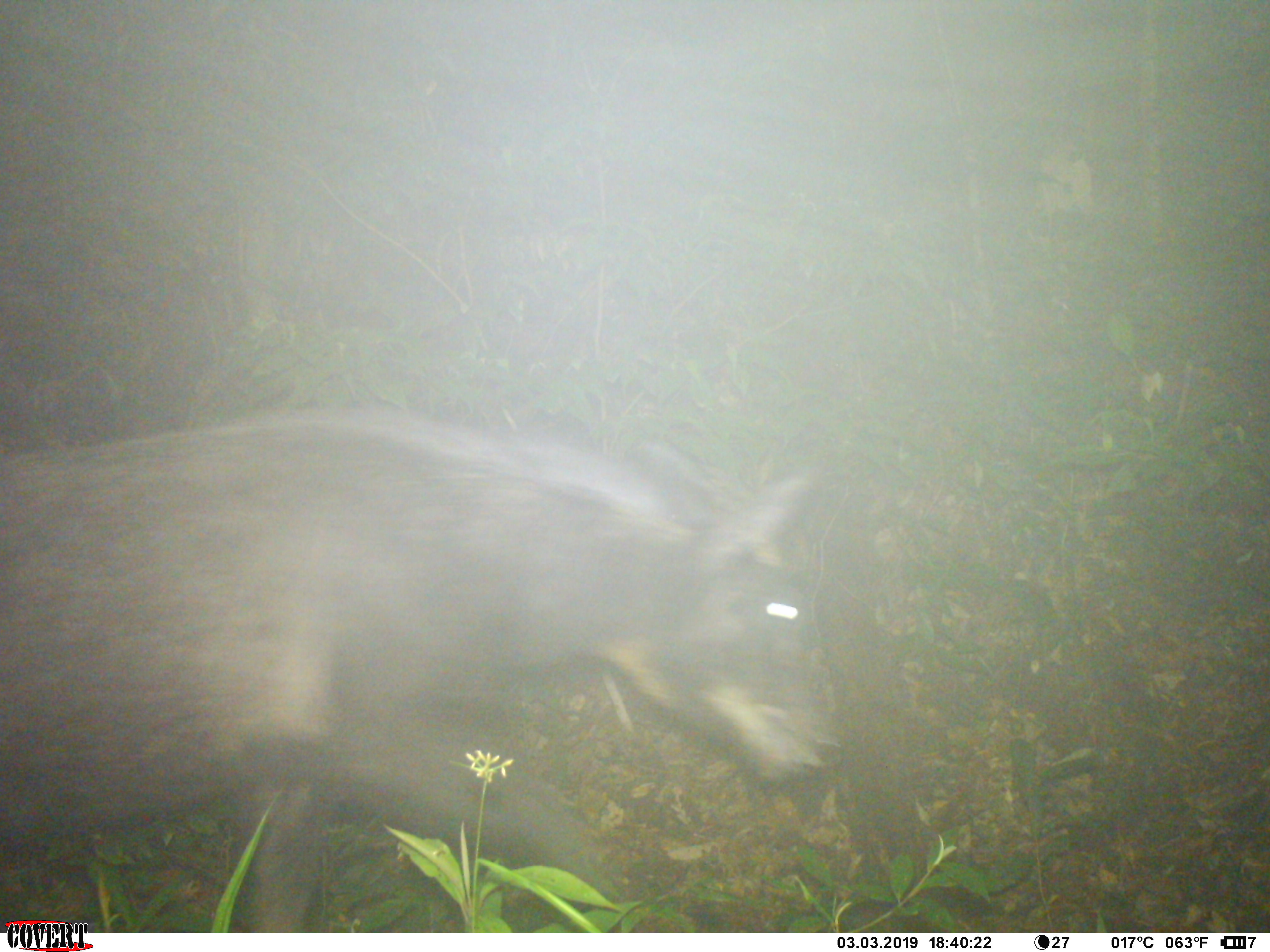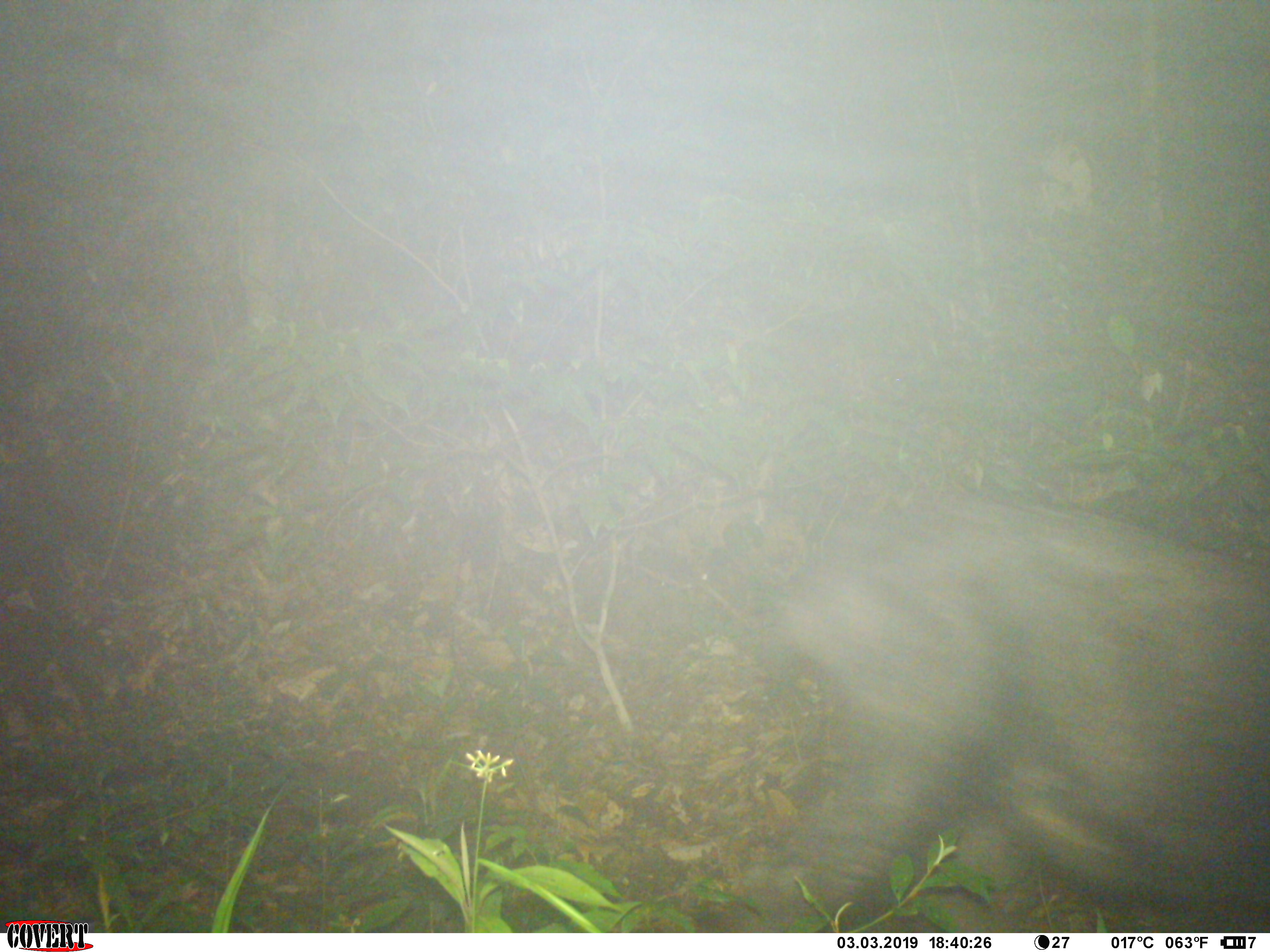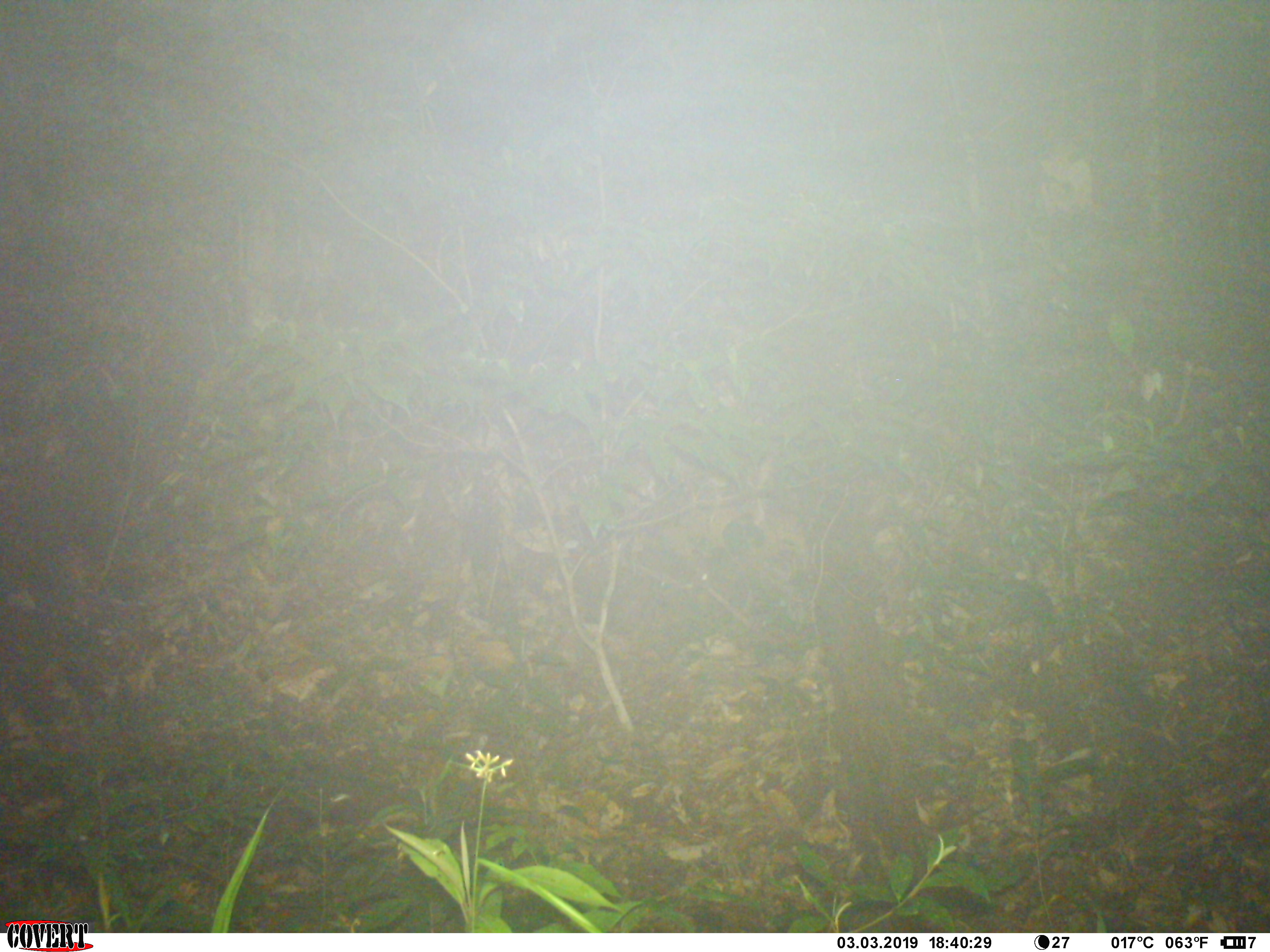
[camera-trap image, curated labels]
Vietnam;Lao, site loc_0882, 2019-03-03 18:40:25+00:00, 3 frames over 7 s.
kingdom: Animalia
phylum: Chordata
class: Mammalia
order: Artiodactyla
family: Bovidae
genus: Capricornis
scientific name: Capricornis sumatraensis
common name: chinese serow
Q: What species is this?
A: Chinese serow (Capricornis sumatraensis).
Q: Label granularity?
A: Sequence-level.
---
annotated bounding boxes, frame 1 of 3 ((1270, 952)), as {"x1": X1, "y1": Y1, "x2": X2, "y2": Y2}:
chinese serow: {"x1": 0, "y1": 409, "x2": 822, "y2": 933}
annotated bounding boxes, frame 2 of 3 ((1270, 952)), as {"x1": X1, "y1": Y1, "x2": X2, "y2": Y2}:
chinese serow: {"x1": 683, "y1": 501, "x2": 1270, "y2": 933}